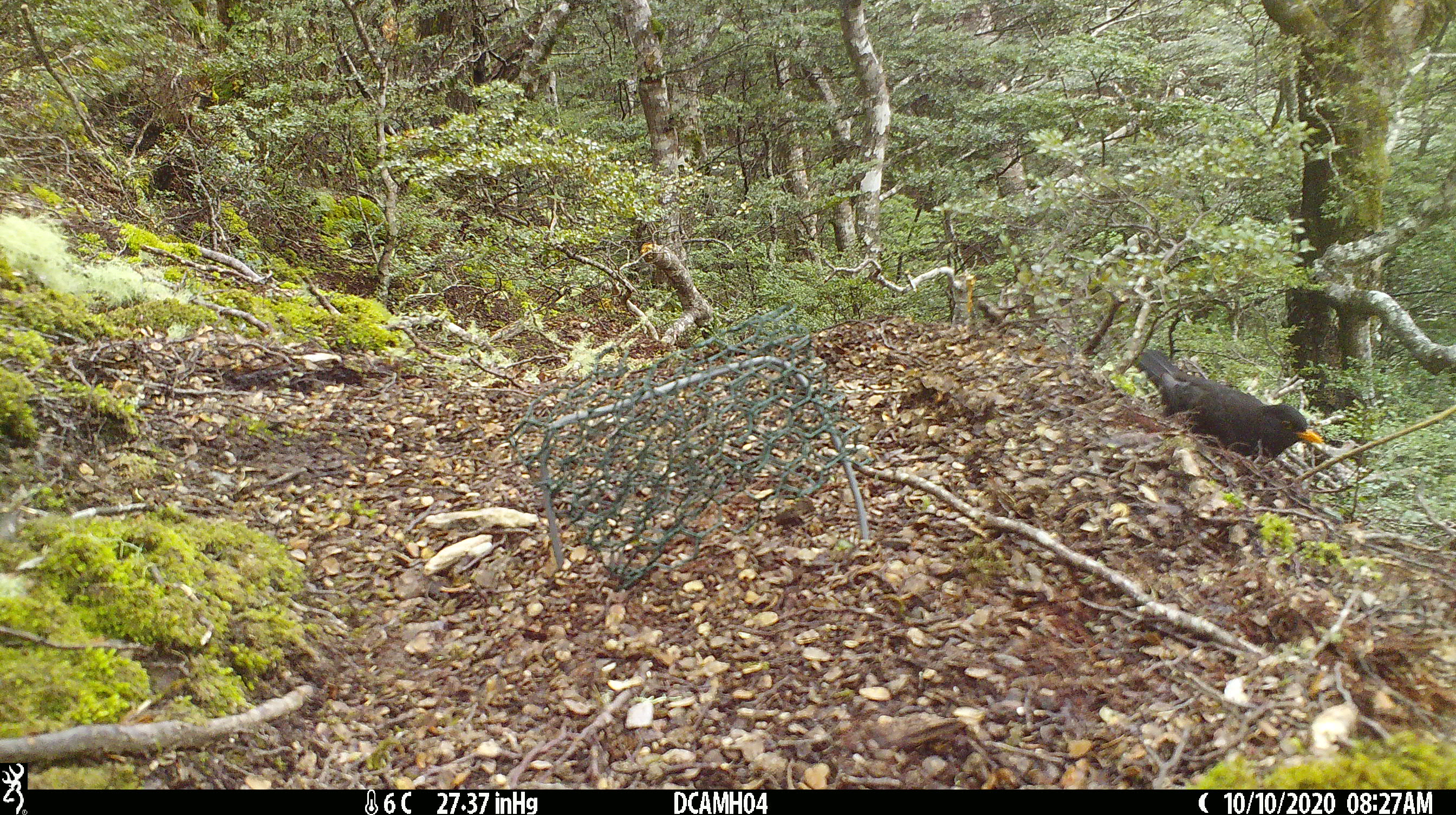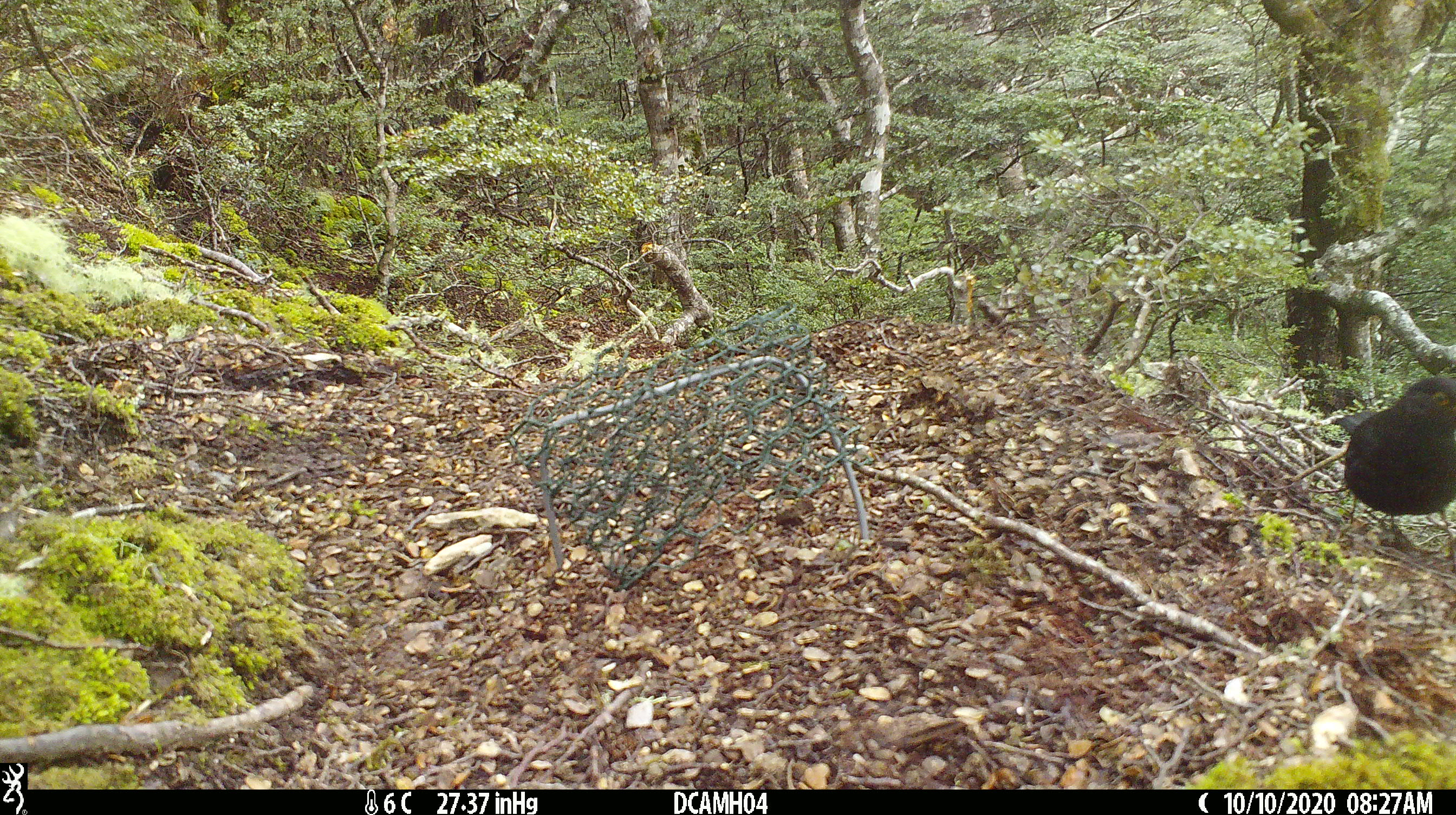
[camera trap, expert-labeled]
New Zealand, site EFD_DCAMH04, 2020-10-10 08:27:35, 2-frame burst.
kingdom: Animalia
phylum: Chordata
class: Aves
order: Passeriformes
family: Turdidae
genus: Turdus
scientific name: Turdus merula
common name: eurasian blackbird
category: blackbird